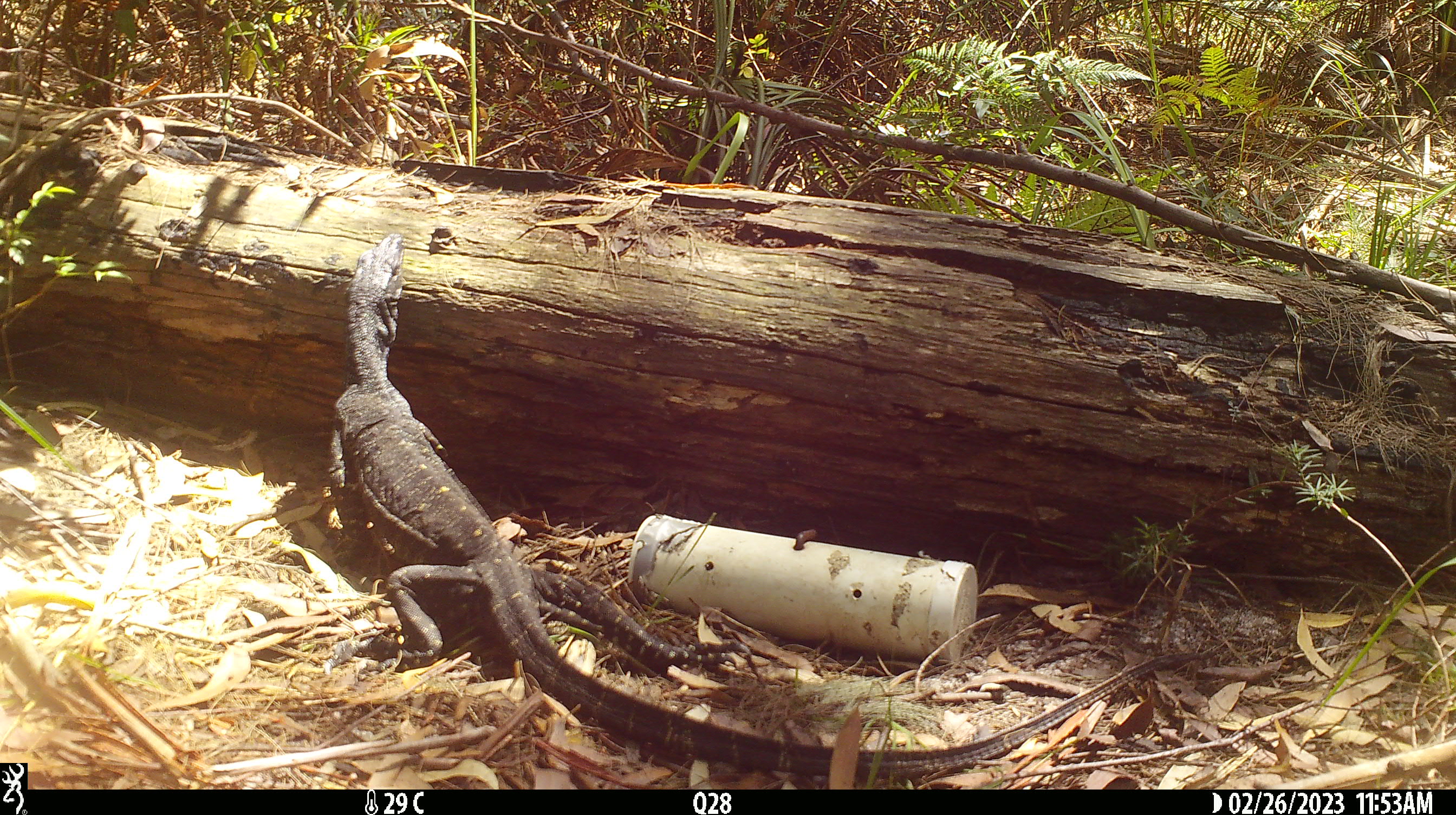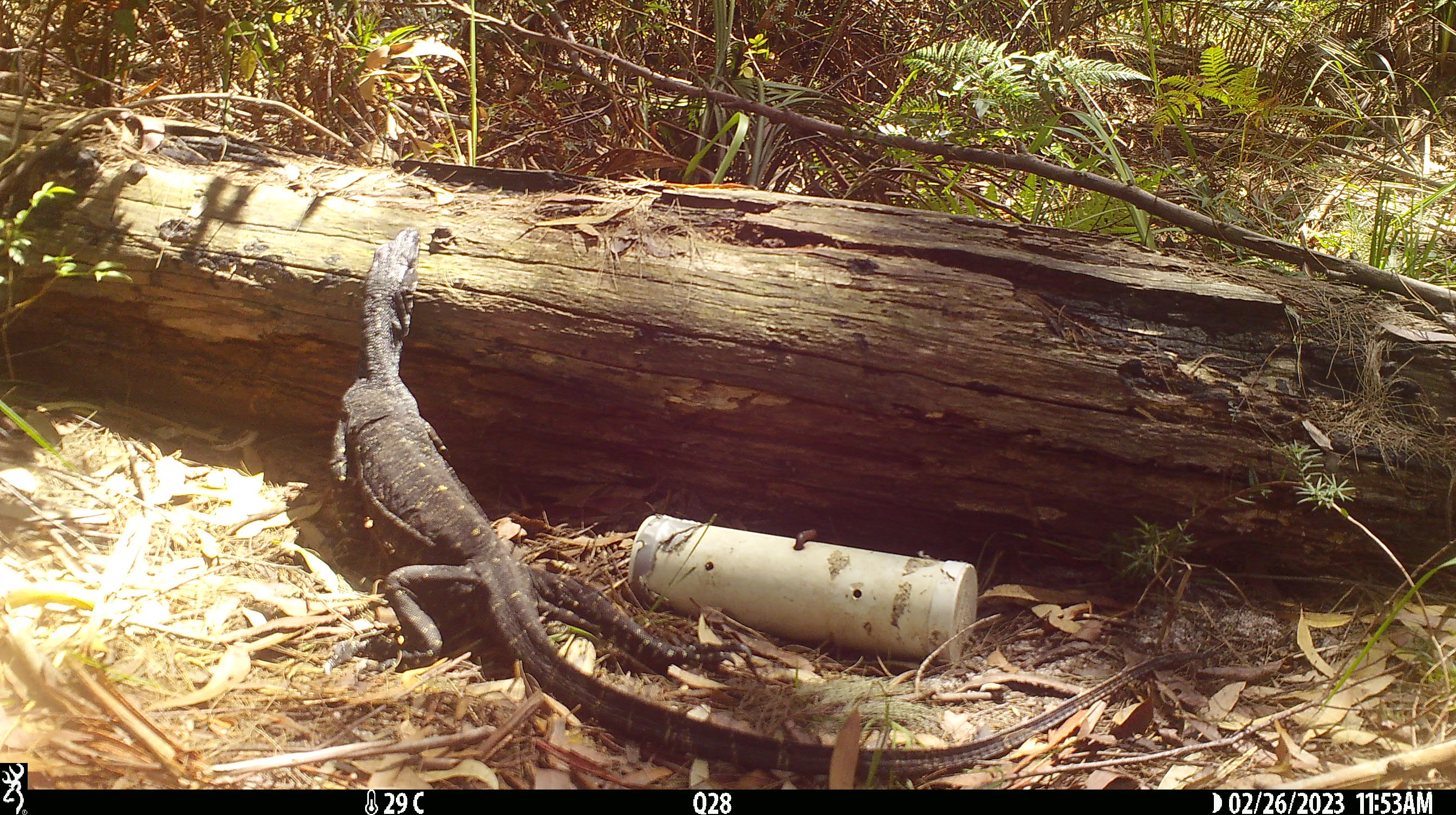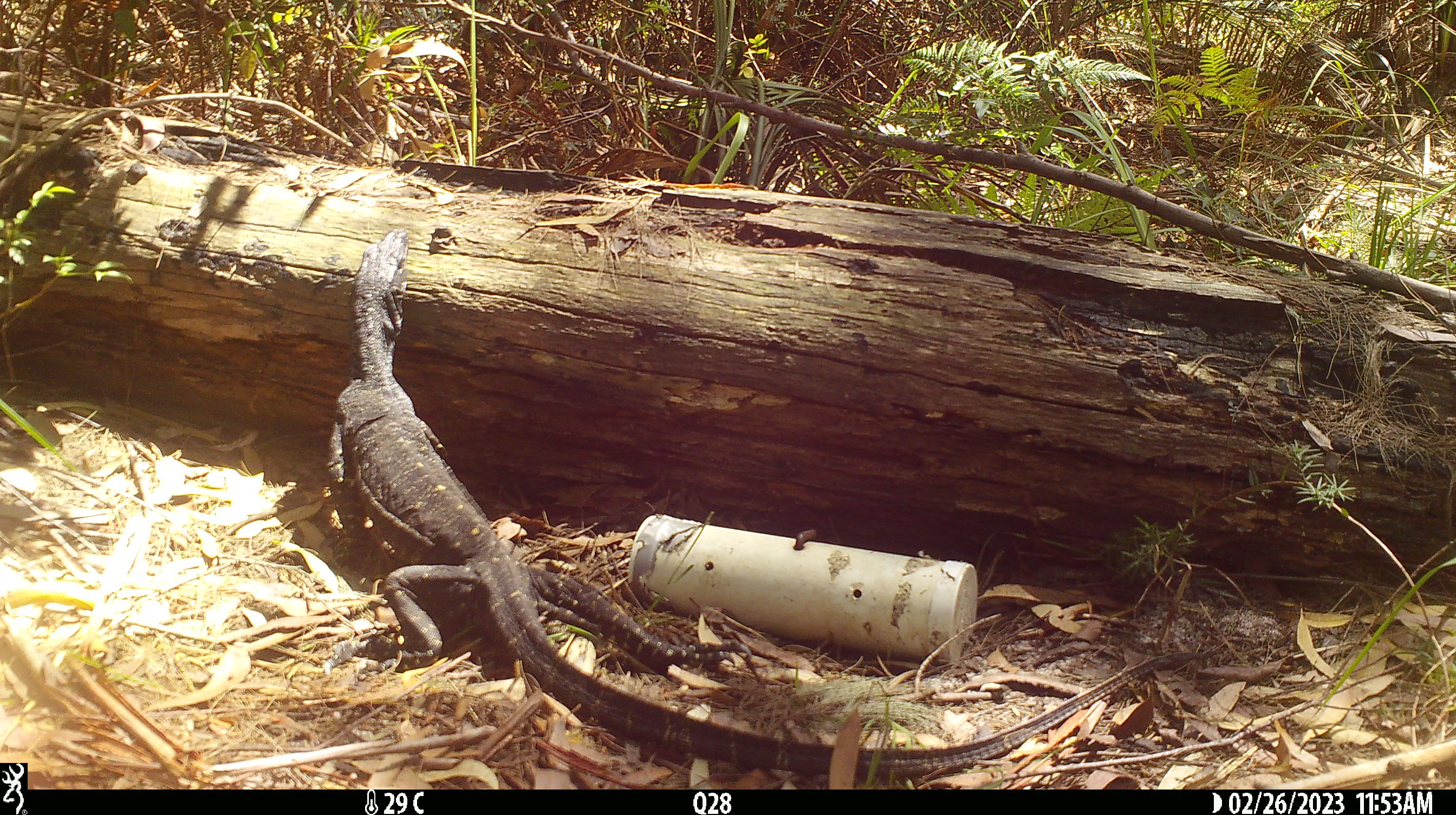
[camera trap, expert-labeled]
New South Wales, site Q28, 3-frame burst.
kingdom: Animalia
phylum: Chordata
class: Reptilia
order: Squamata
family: Varanidae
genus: Varanus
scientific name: Varanus varius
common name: lace monitor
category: goanna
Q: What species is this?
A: Goanna (lace monitor) (Varanus varius).